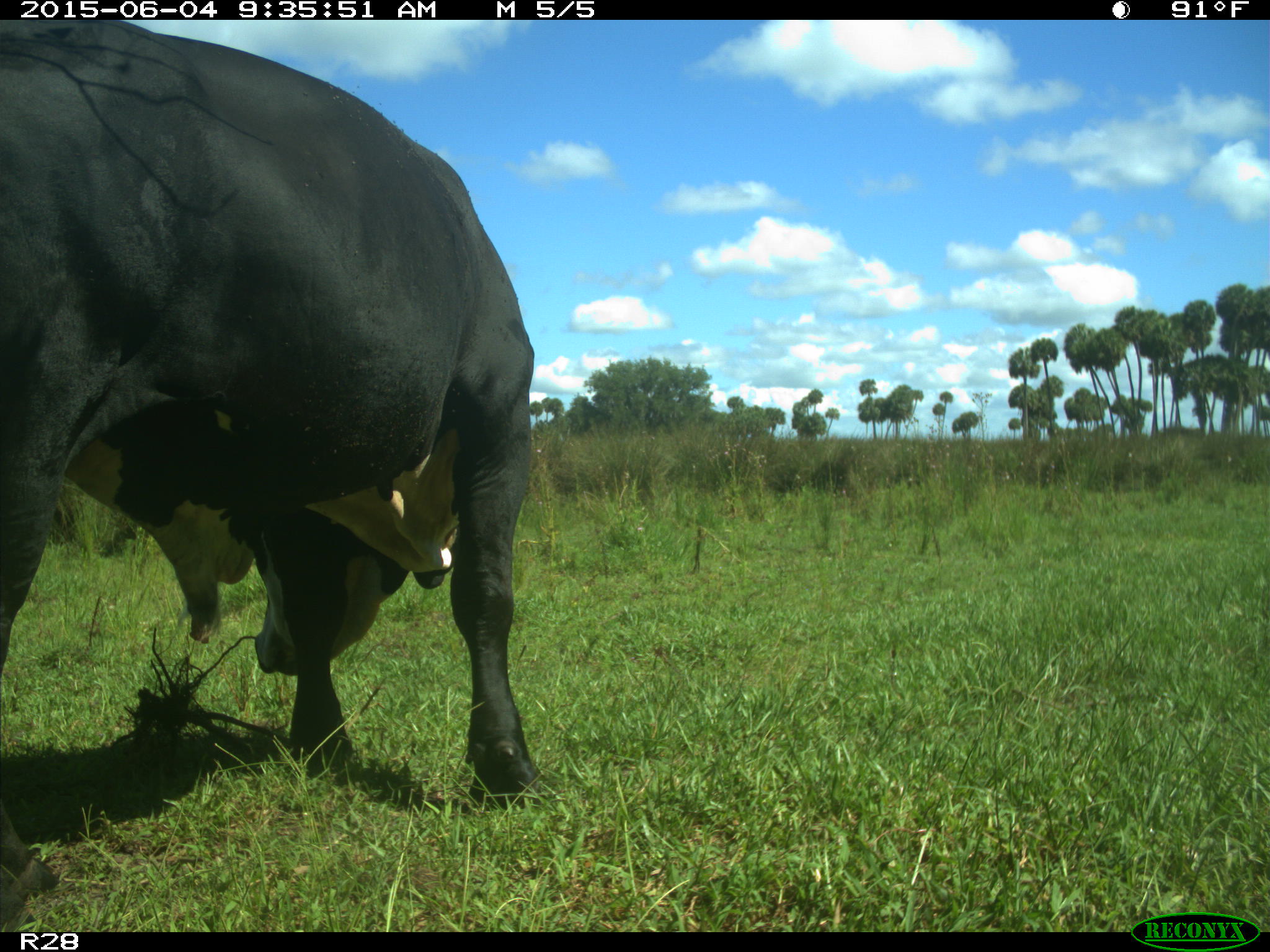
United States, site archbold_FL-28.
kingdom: Animalia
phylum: Chordata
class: Mammalia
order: Artiodactyla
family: Bovidae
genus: Bos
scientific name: Bos taurus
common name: domestic cow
Bos taurus (domestic cow).